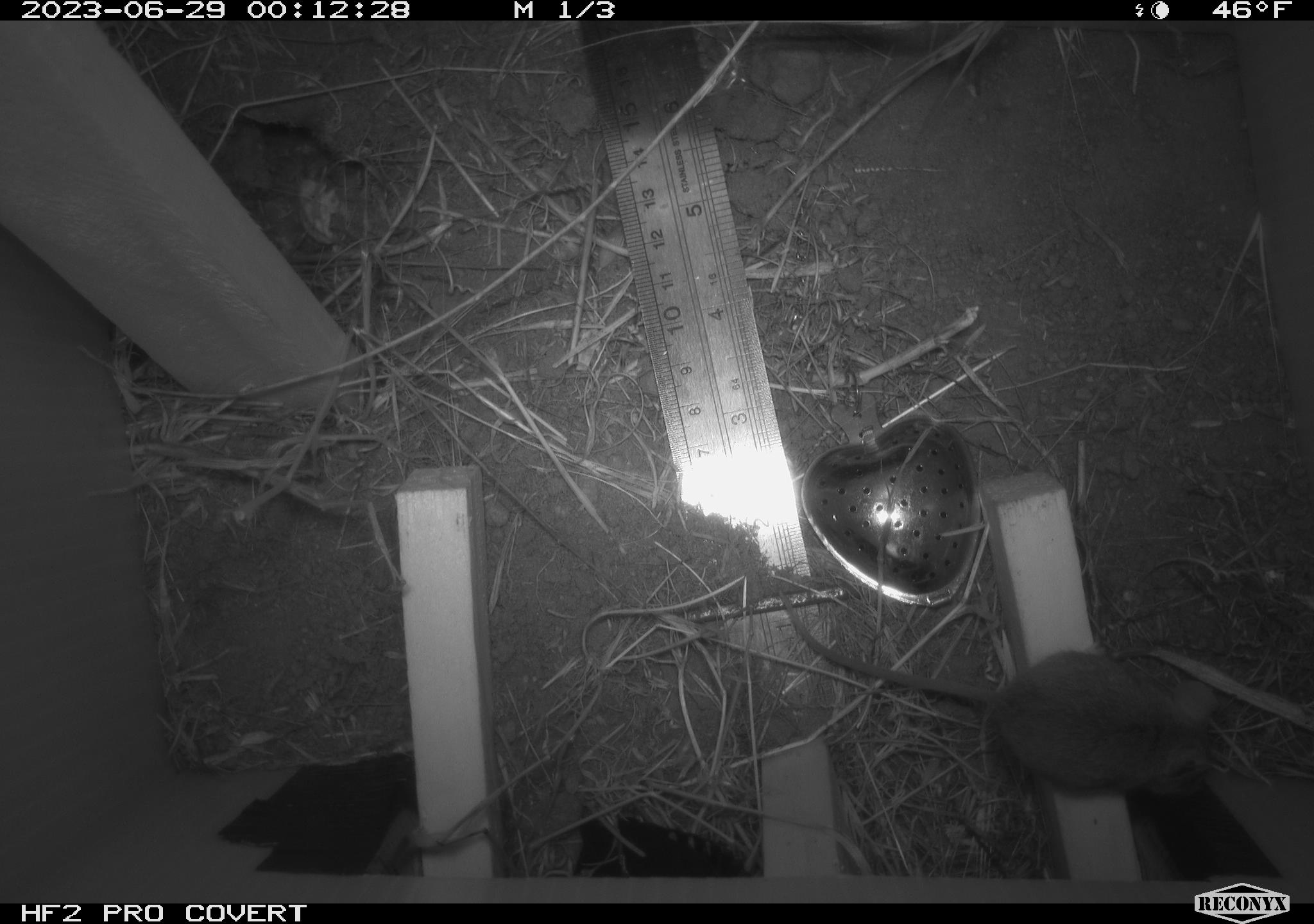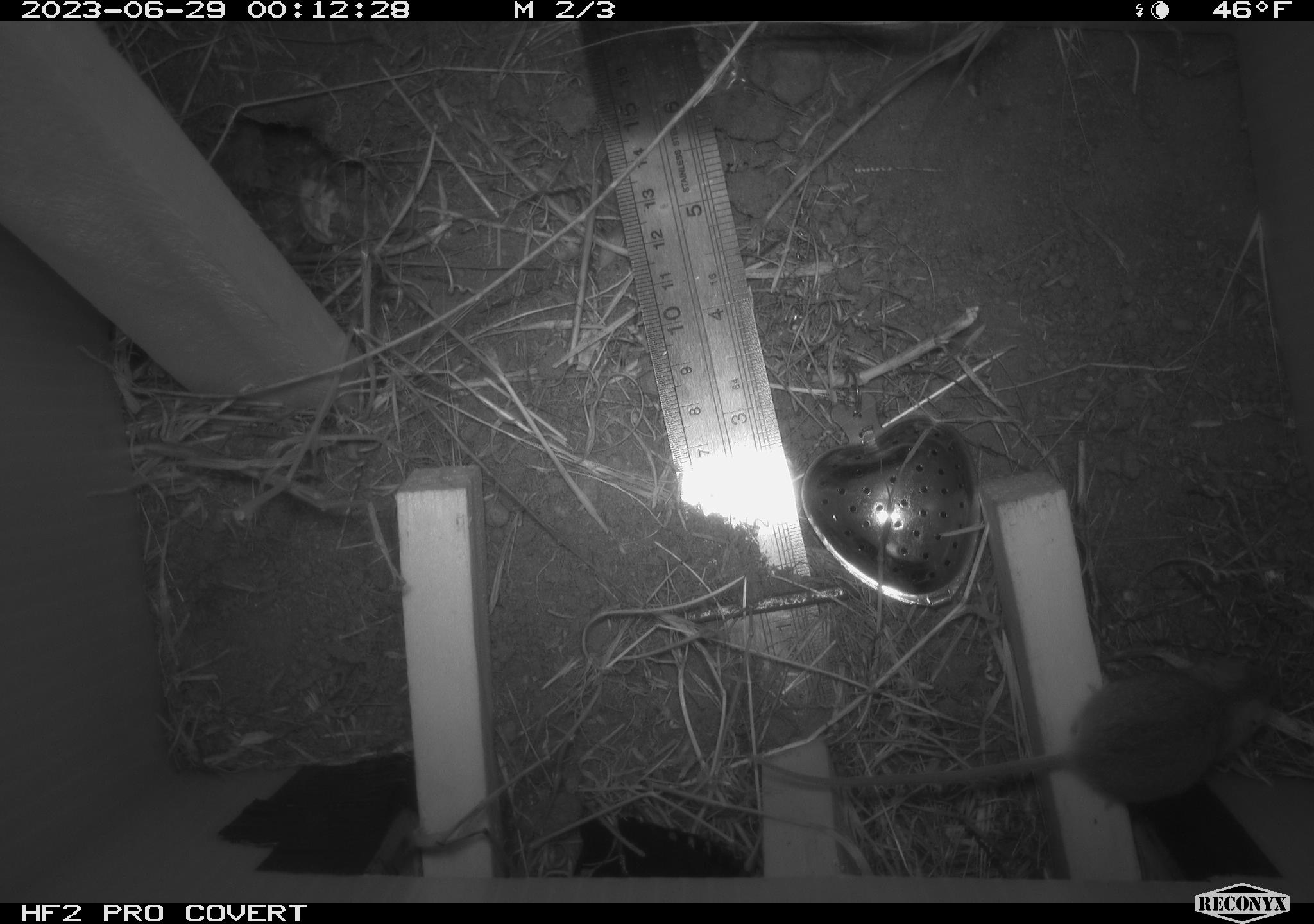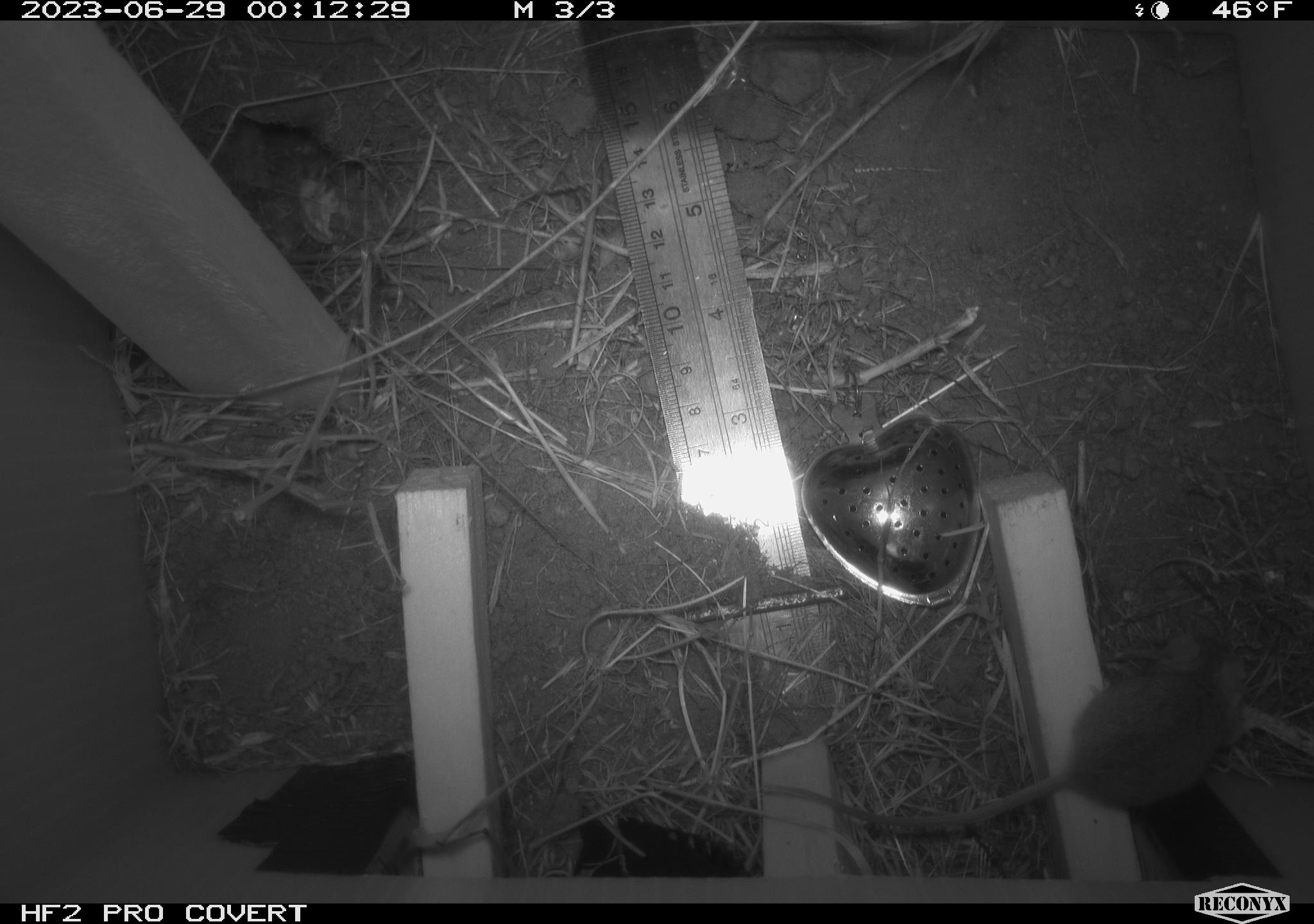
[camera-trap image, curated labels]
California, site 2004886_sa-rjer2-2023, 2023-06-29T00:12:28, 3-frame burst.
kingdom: Animalia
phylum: Chordata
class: Mammalia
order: Rodentia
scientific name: Rodentia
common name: mouse species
Mouse species (Rodentia).